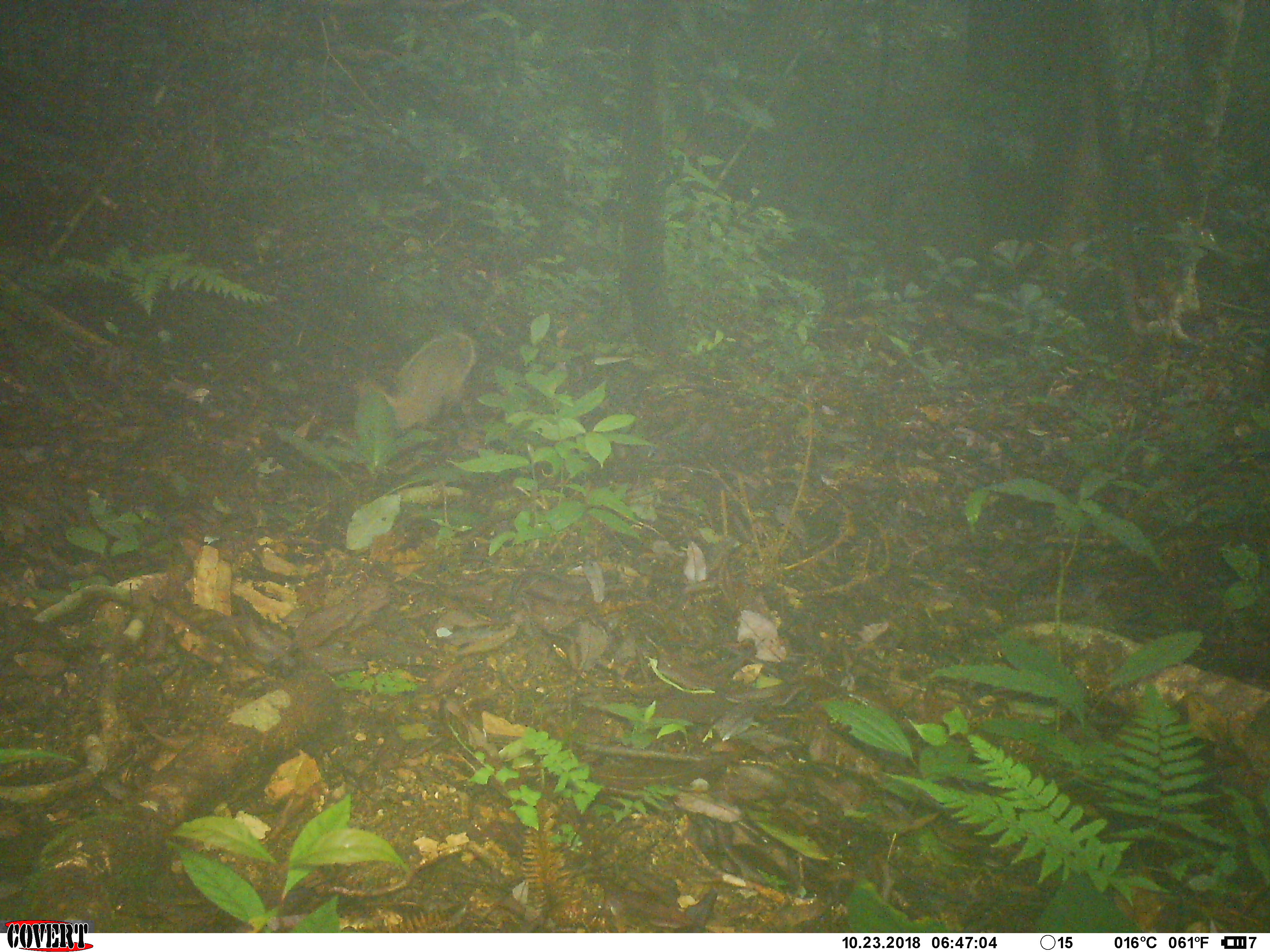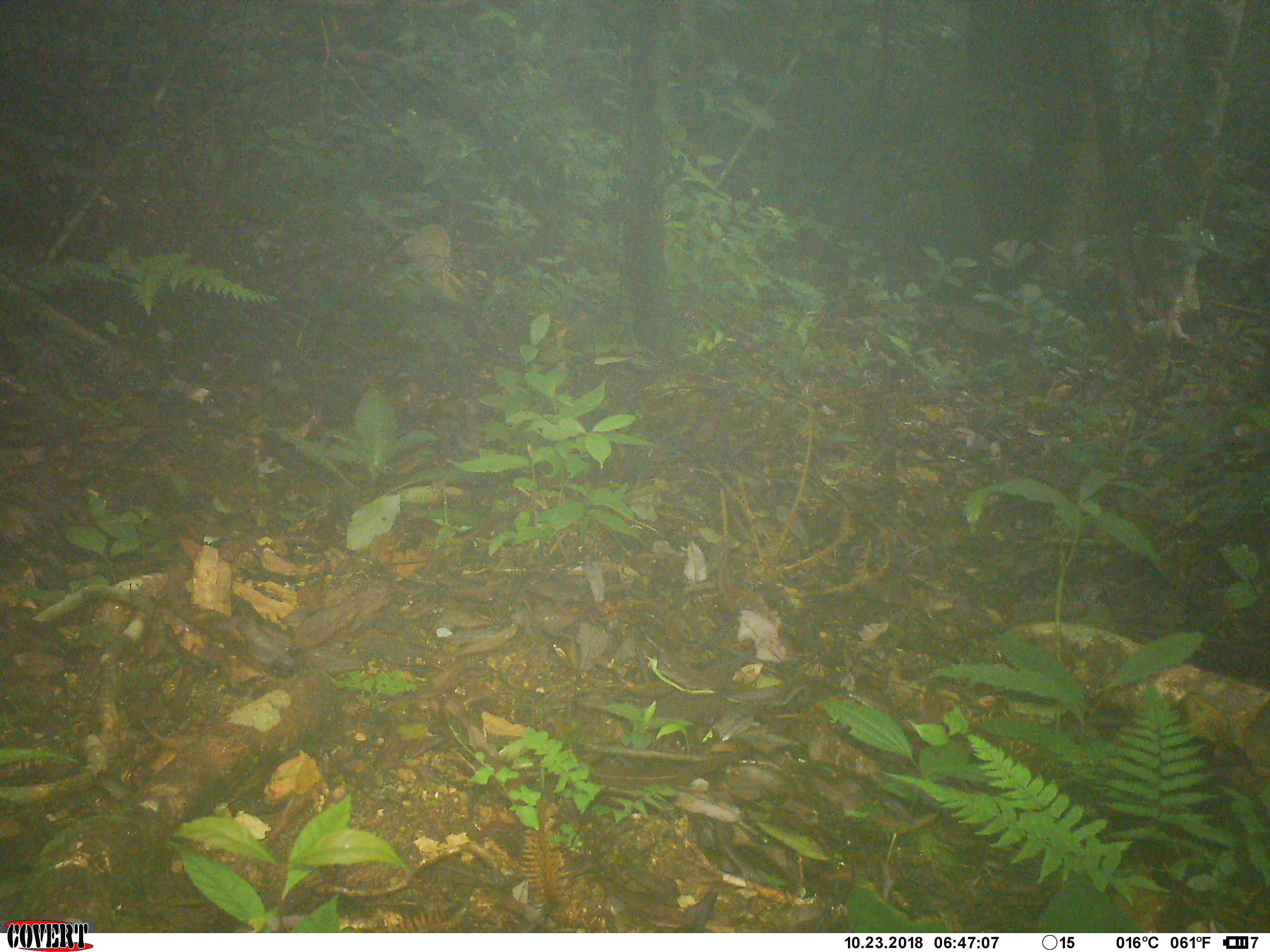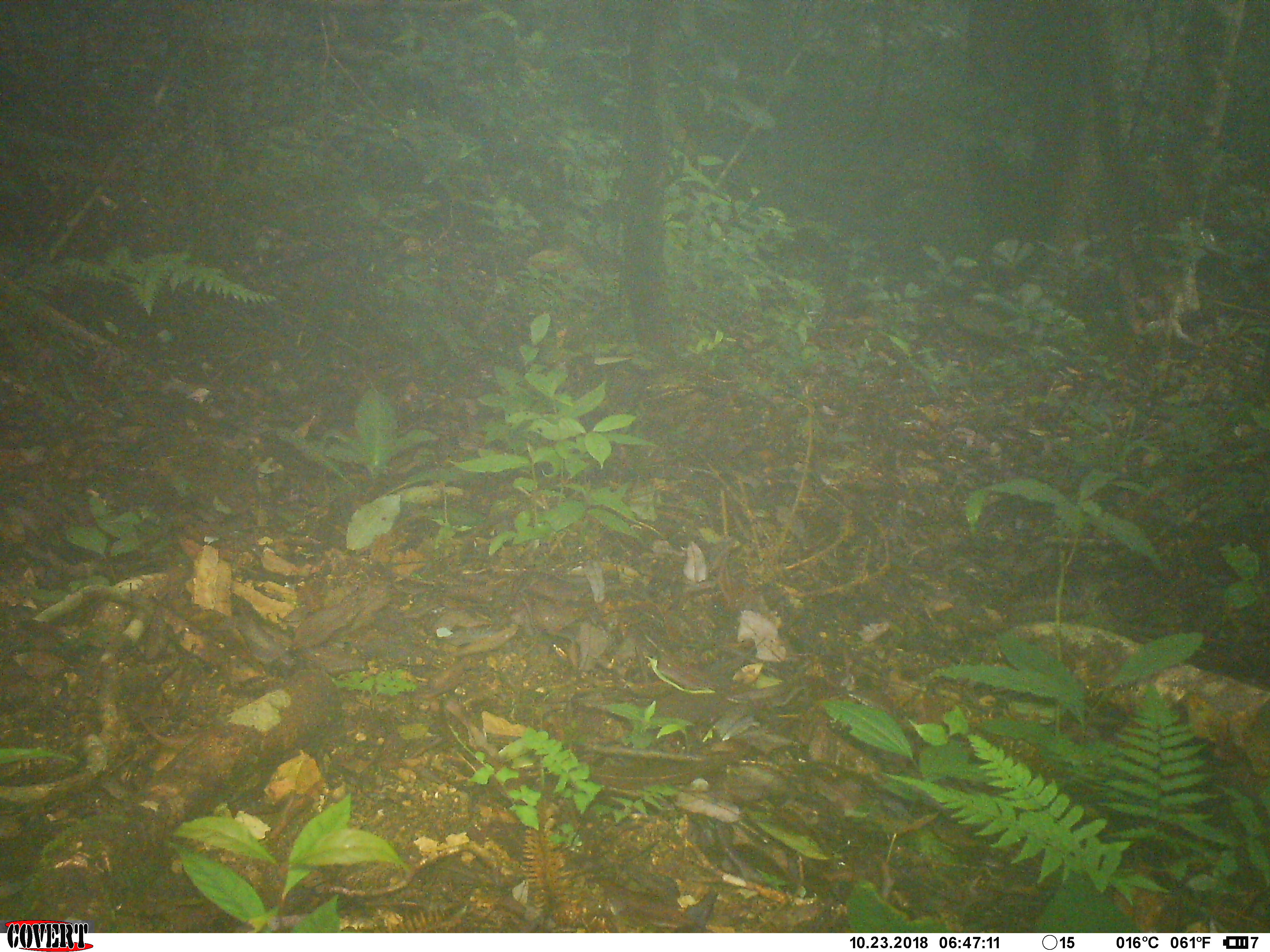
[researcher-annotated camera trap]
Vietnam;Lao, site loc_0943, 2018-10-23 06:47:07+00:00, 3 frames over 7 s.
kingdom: Animalia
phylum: Chordata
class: Mammalia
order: Carnivora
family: Herpestidae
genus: Urva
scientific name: Urva urva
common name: crab-eating mongoose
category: crab eating mongoose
Crab eating mongoose (crab-eating mongoose) (Urva urva). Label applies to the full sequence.